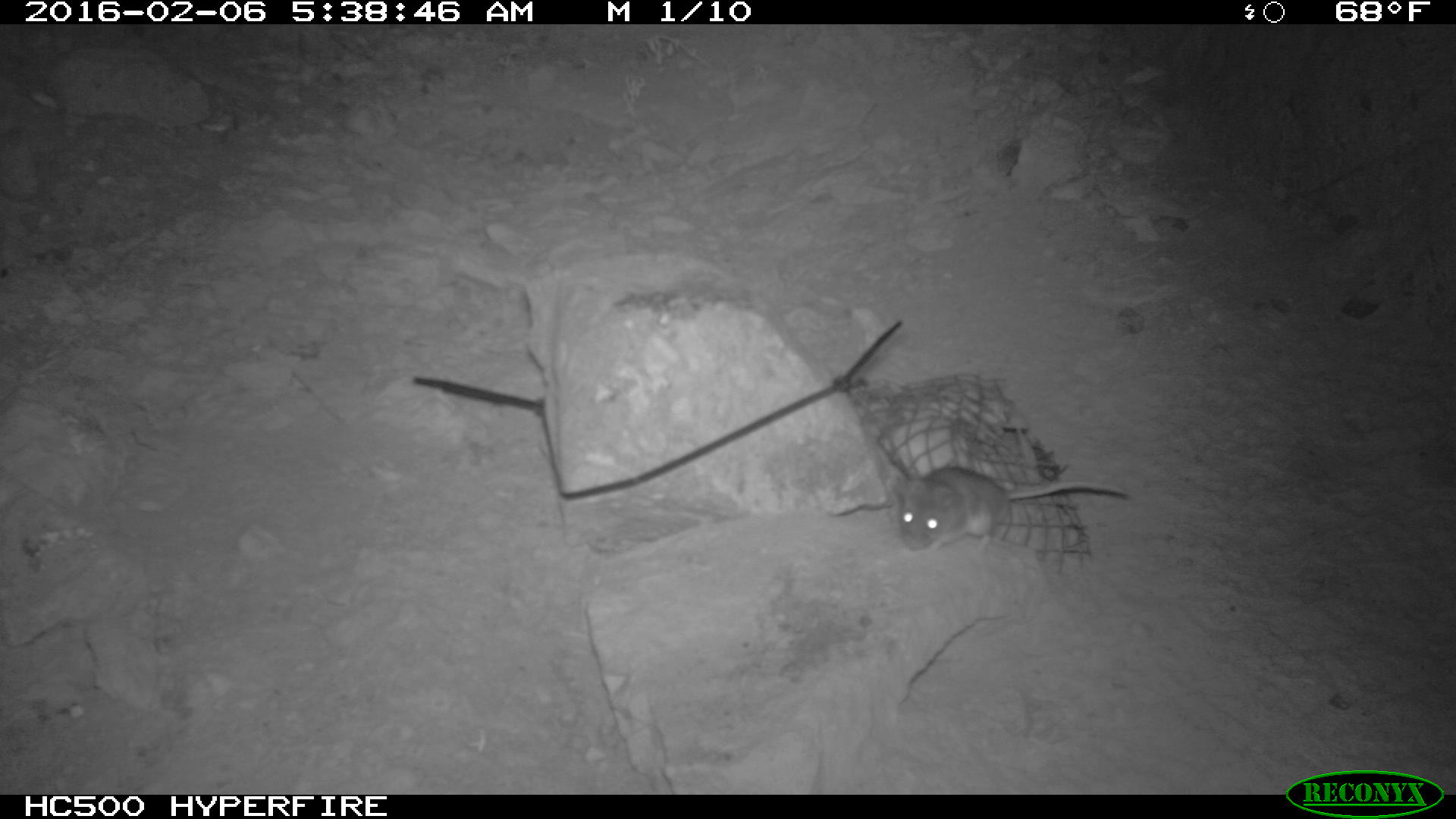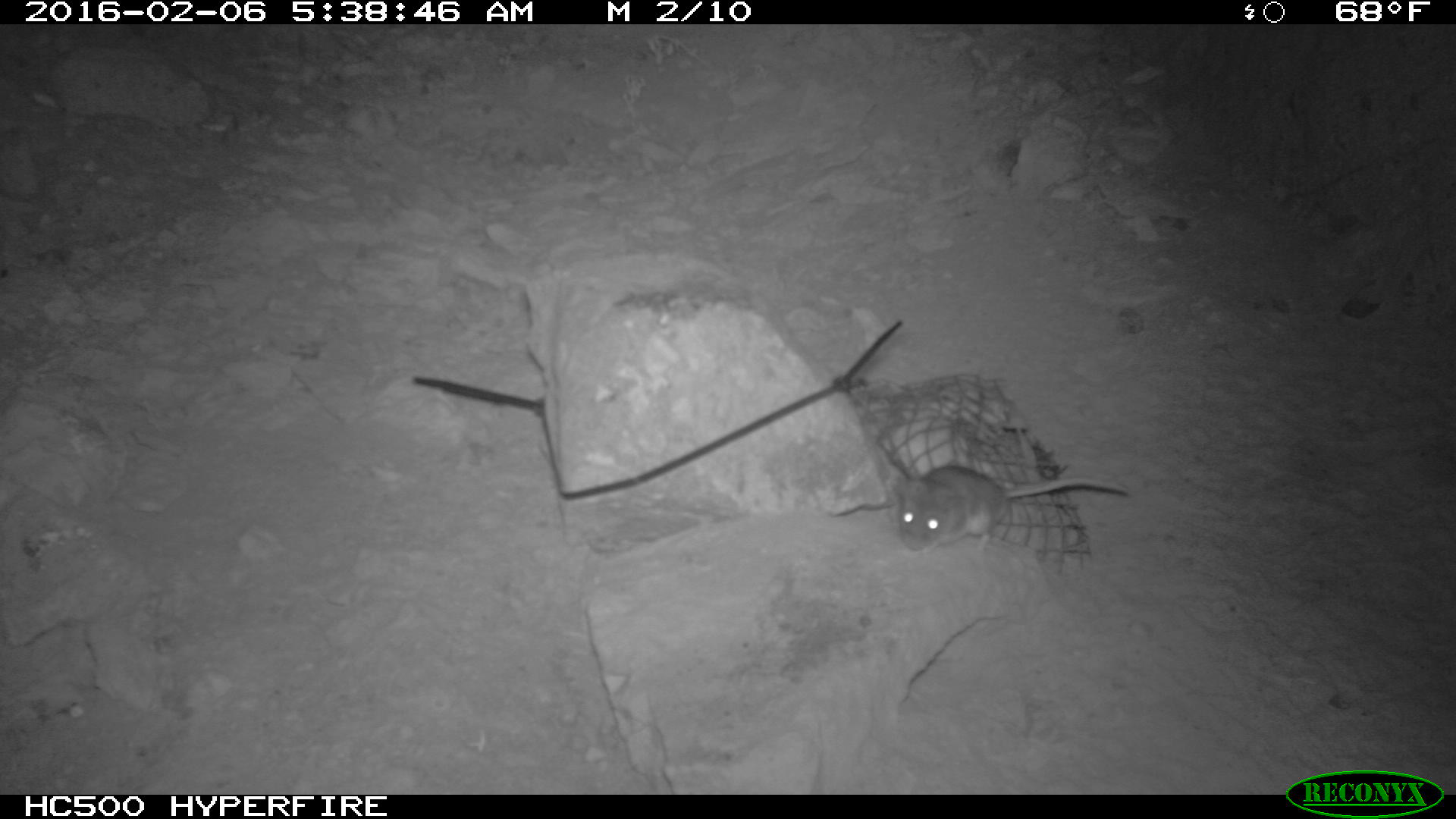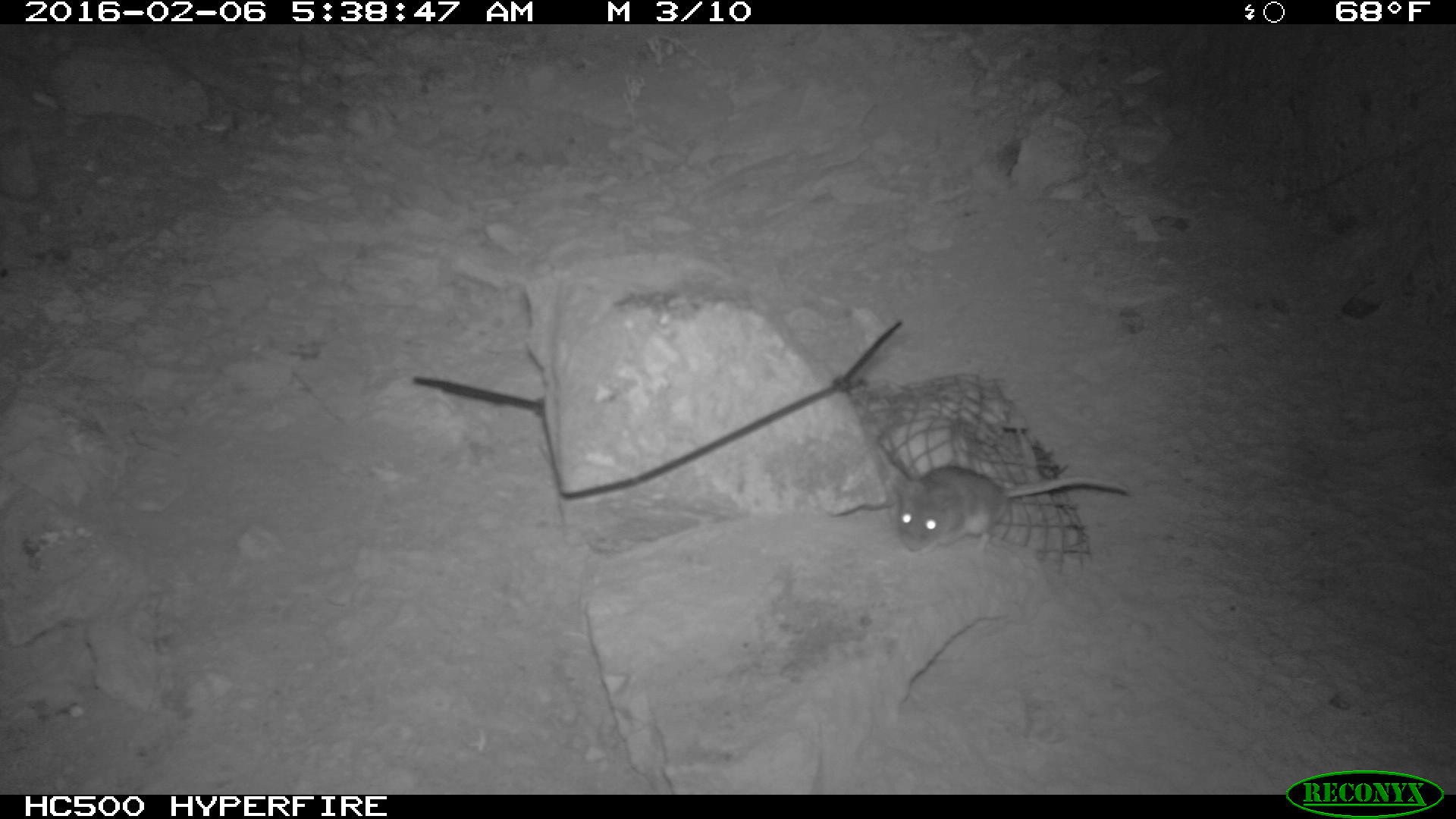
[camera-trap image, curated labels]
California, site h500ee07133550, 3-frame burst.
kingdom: Animalia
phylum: Chordata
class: Mammalia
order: Rodentia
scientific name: Rodentia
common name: rodent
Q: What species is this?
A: Rodent (Rodentia).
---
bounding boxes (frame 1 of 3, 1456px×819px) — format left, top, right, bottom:
rodent: 896, 464, 1128, 557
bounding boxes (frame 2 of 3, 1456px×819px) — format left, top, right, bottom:
rodent: 889, 463, 1131, 555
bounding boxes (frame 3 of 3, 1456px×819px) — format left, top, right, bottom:
rodent: 894, 464, 1128, 559